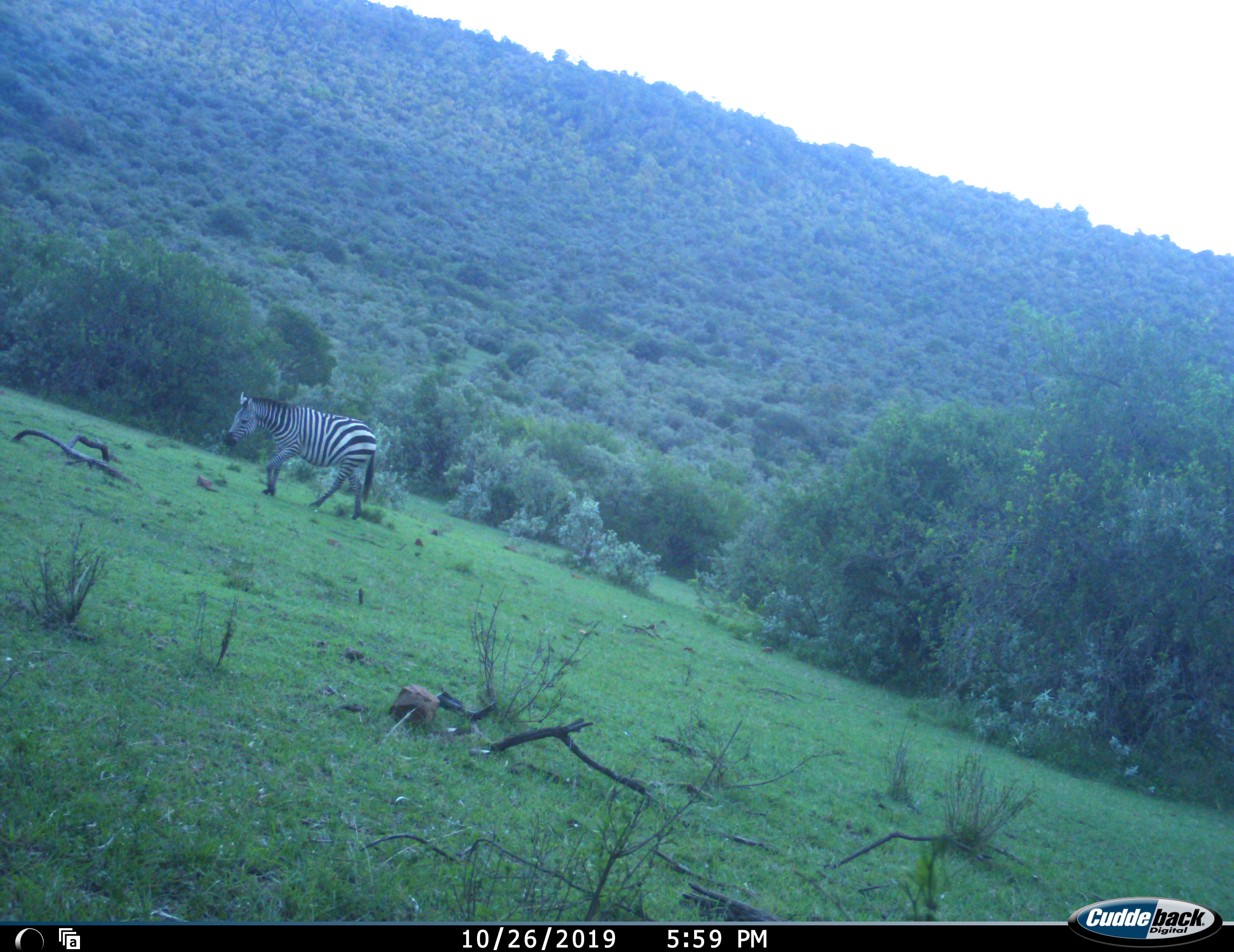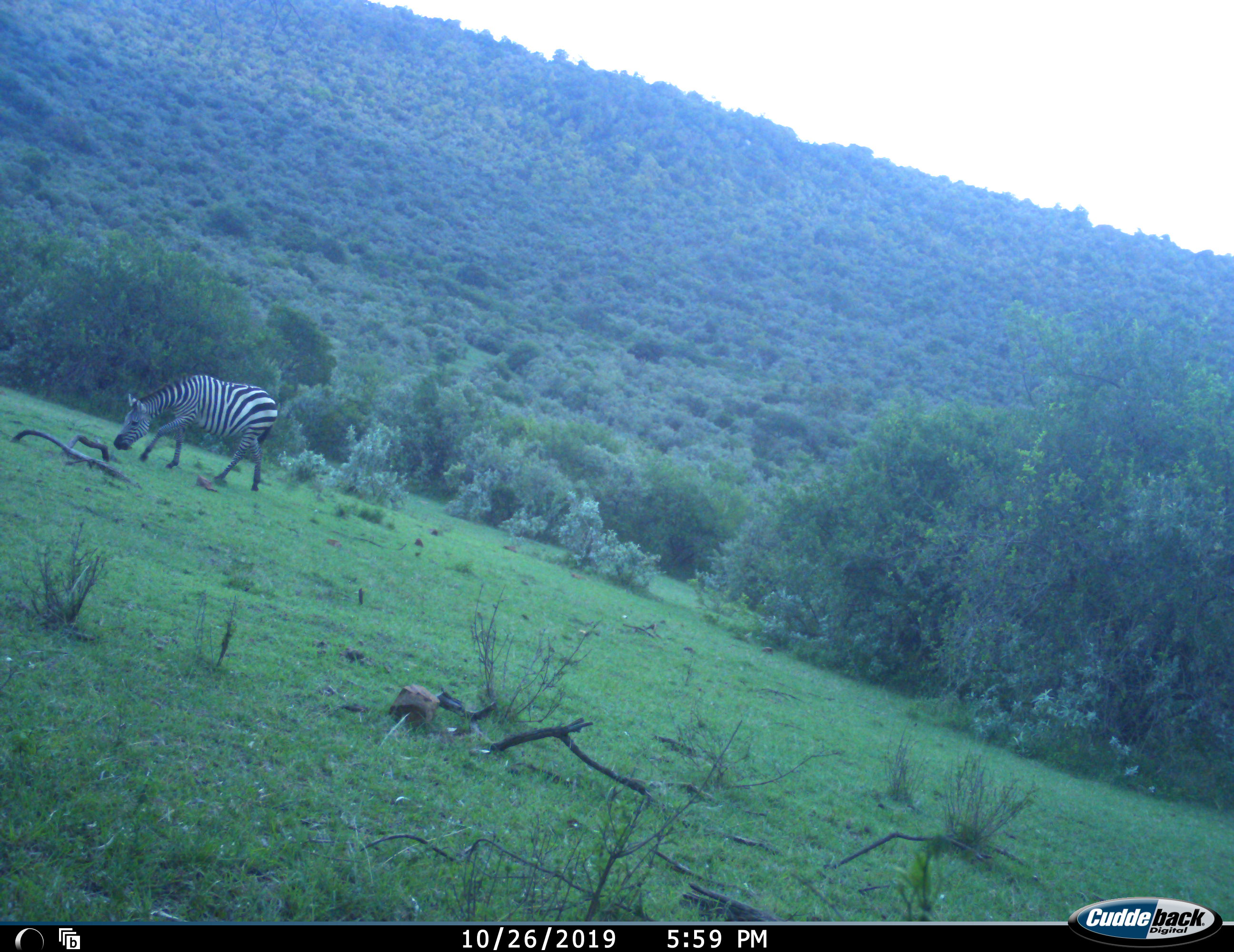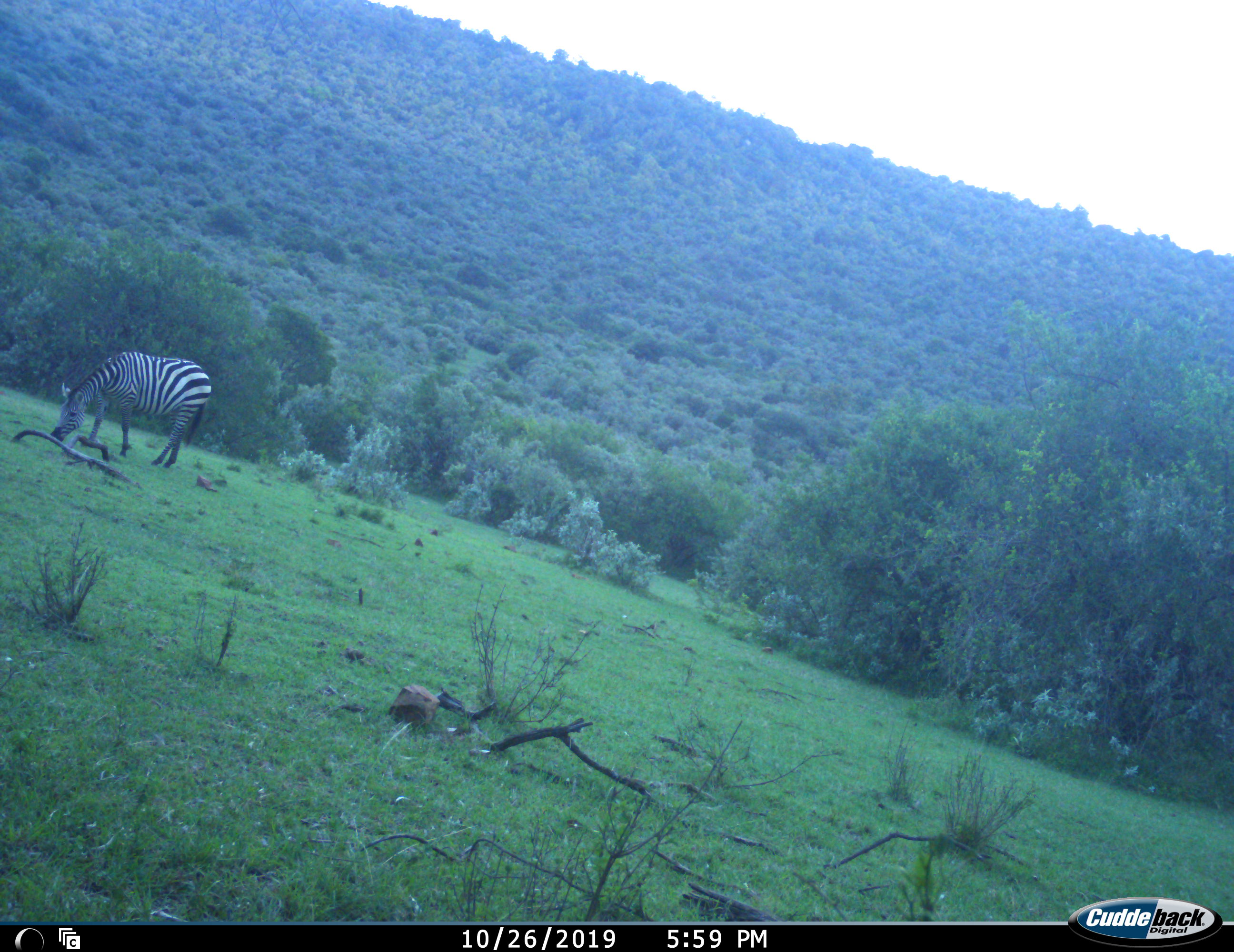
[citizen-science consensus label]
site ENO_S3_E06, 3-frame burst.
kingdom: Animalia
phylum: Chordata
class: Mammalia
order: Perissodactyla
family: Equidae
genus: Equus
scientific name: Equus quagga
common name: plains zebra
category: zebraplains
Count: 1.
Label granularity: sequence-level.